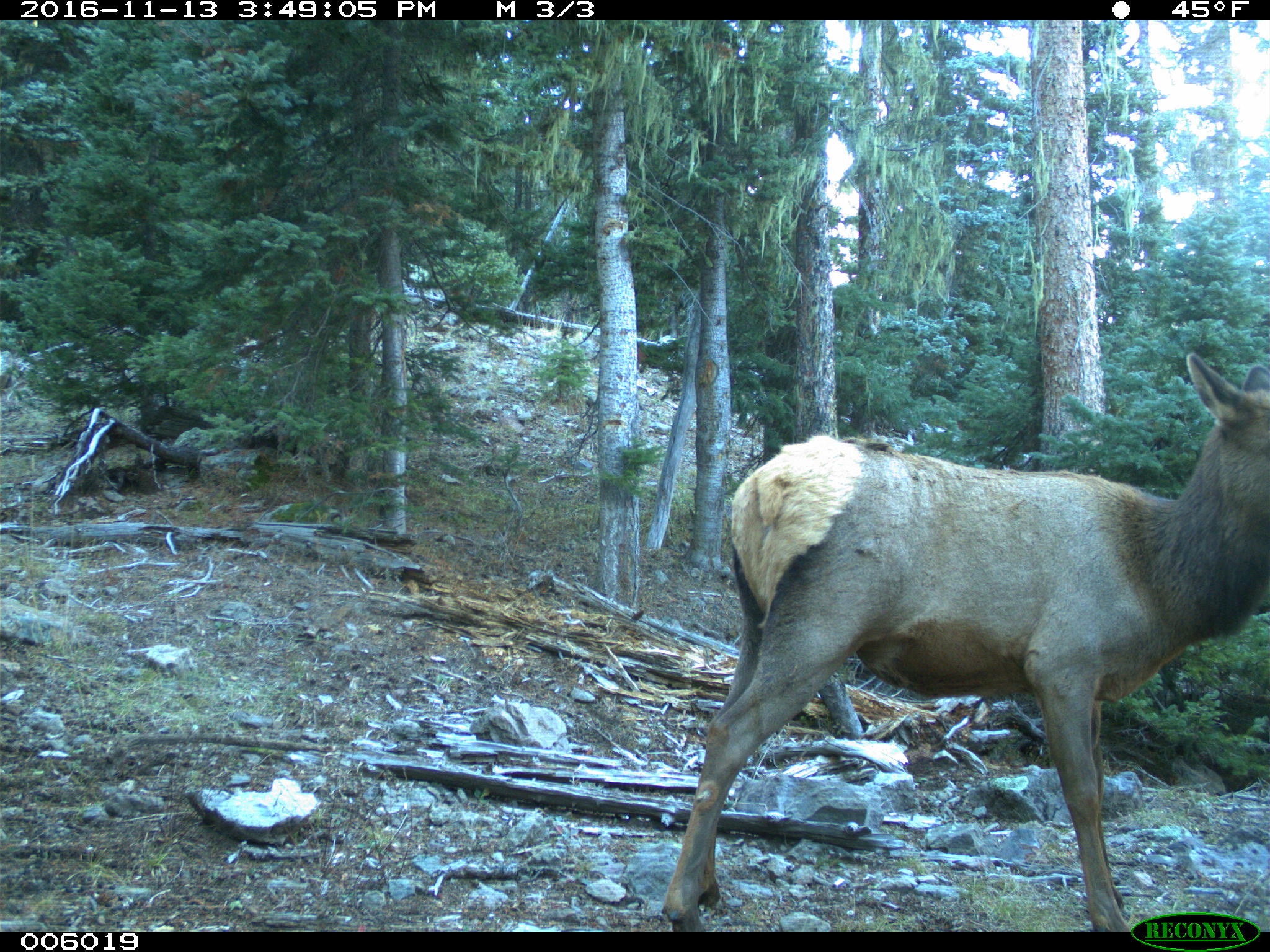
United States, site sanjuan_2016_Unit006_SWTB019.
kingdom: Animalia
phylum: Chordata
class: Mammalia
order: Artiodactyla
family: Cervidae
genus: Cervus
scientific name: Cervus elaphus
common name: red deer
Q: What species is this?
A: Cervus elaphus (red deer).